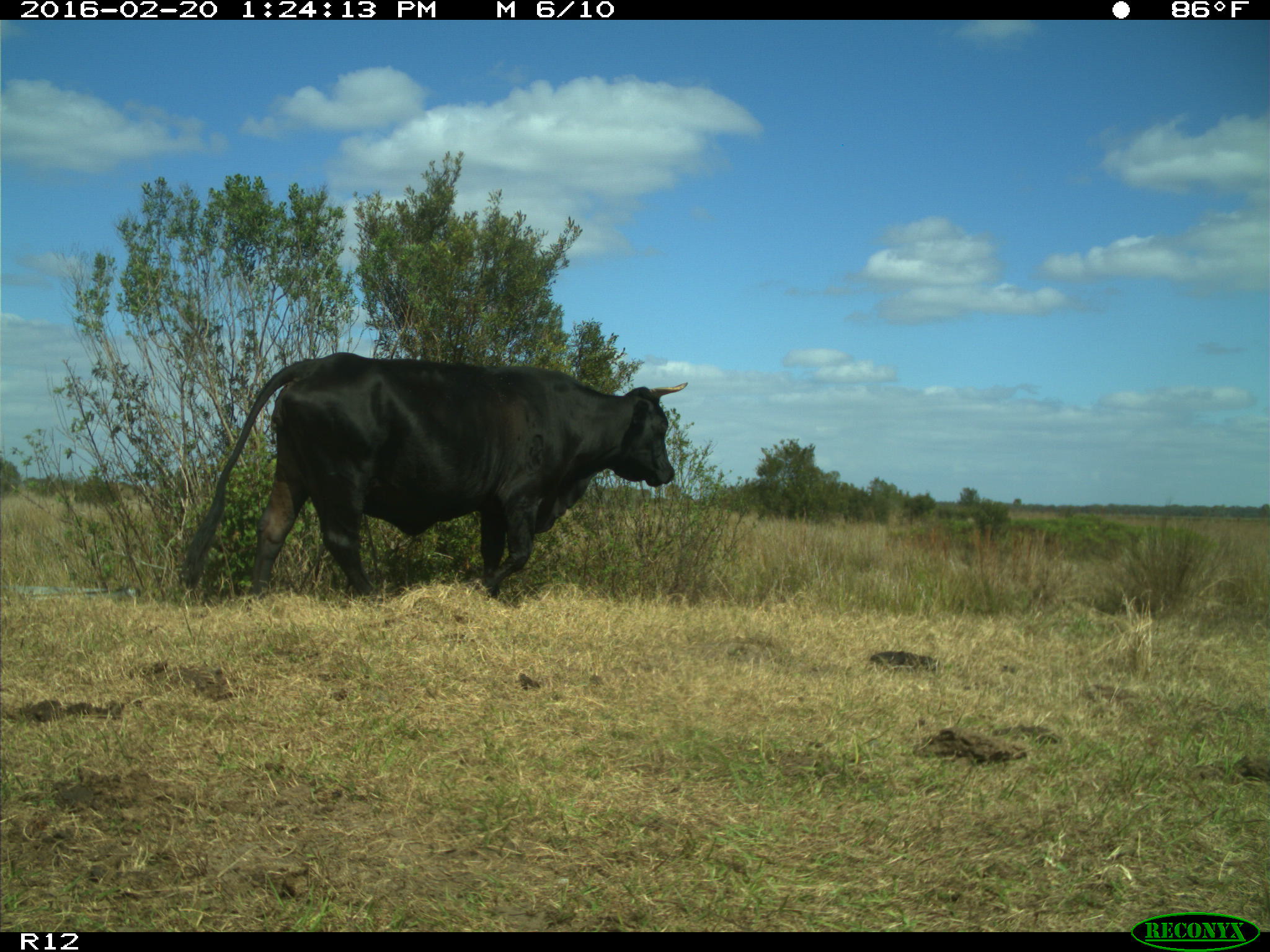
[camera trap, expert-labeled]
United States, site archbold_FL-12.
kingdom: Animalia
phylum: Chordata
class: Mammalia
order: Artiodactyla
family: Bovidae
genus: Bos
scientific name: Bos taurus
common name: domestic cow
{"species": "Bos taurus (domestic cow)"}